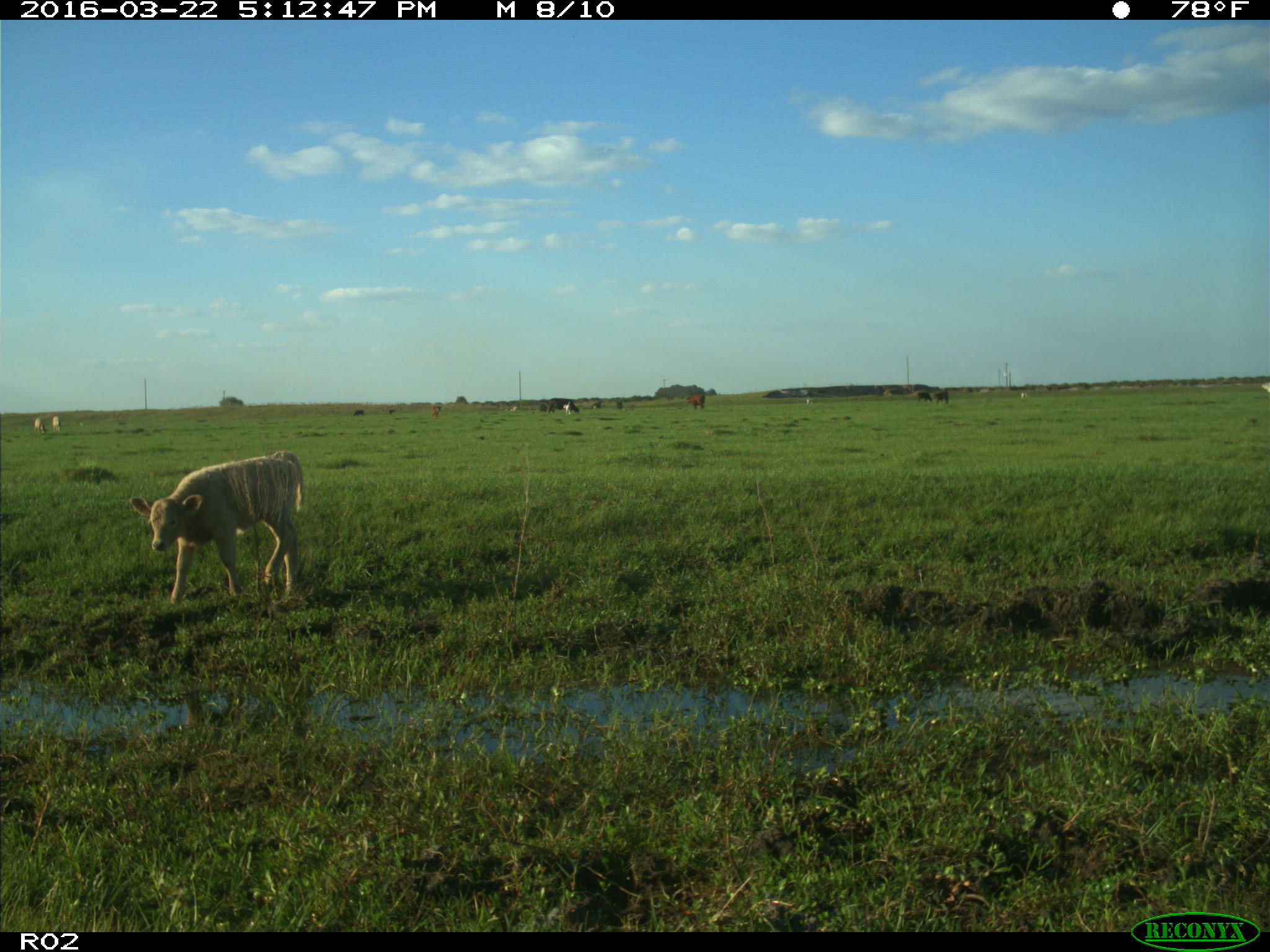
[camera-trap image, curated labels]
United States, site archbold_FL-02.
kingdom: Animalia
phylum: Chordata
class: Mammalia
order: Artiodactyla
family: Bovidae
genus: Bos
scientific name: Bos taurus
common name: domestic cow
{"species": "Bos taurus (domestic cow)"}